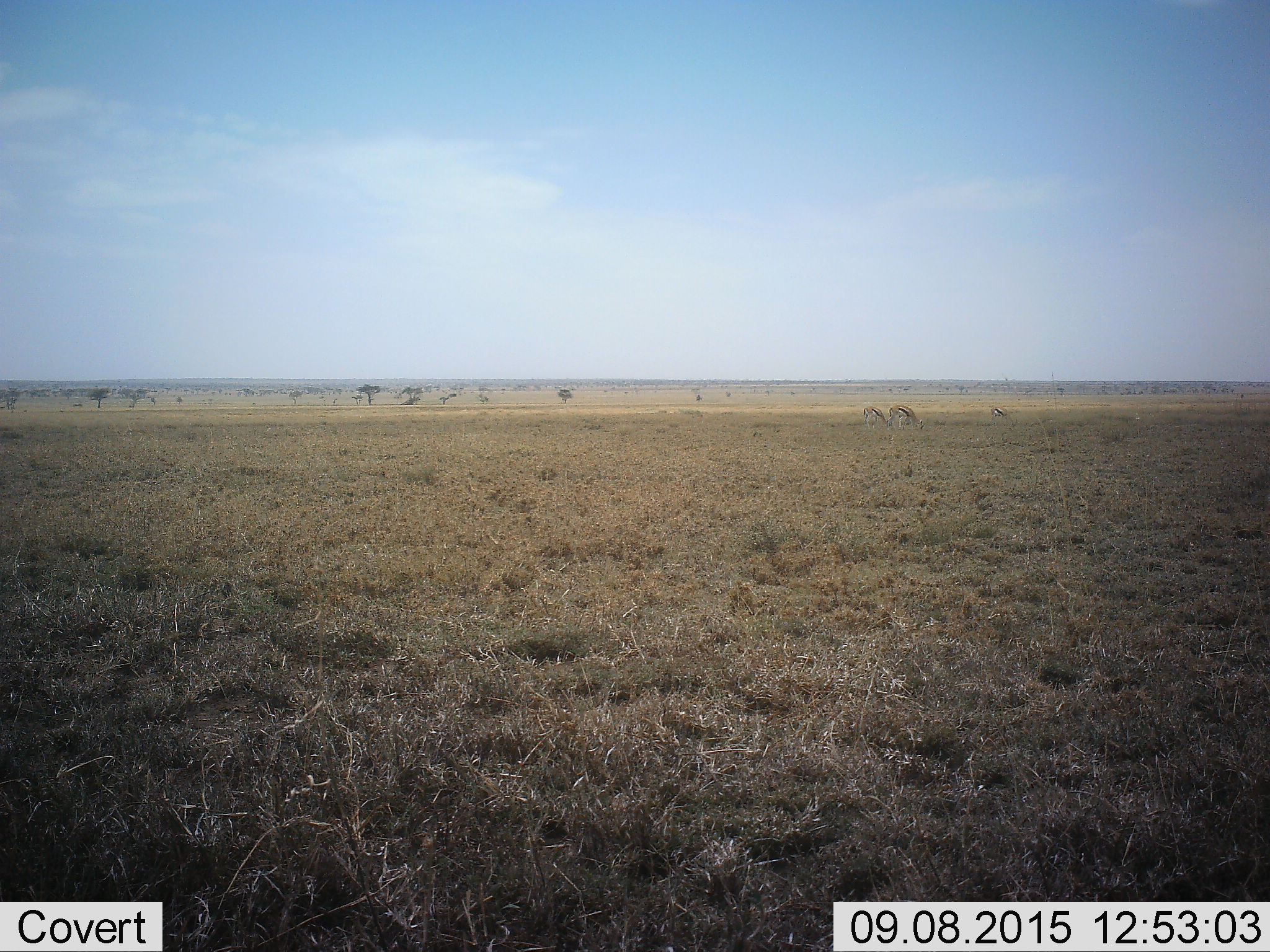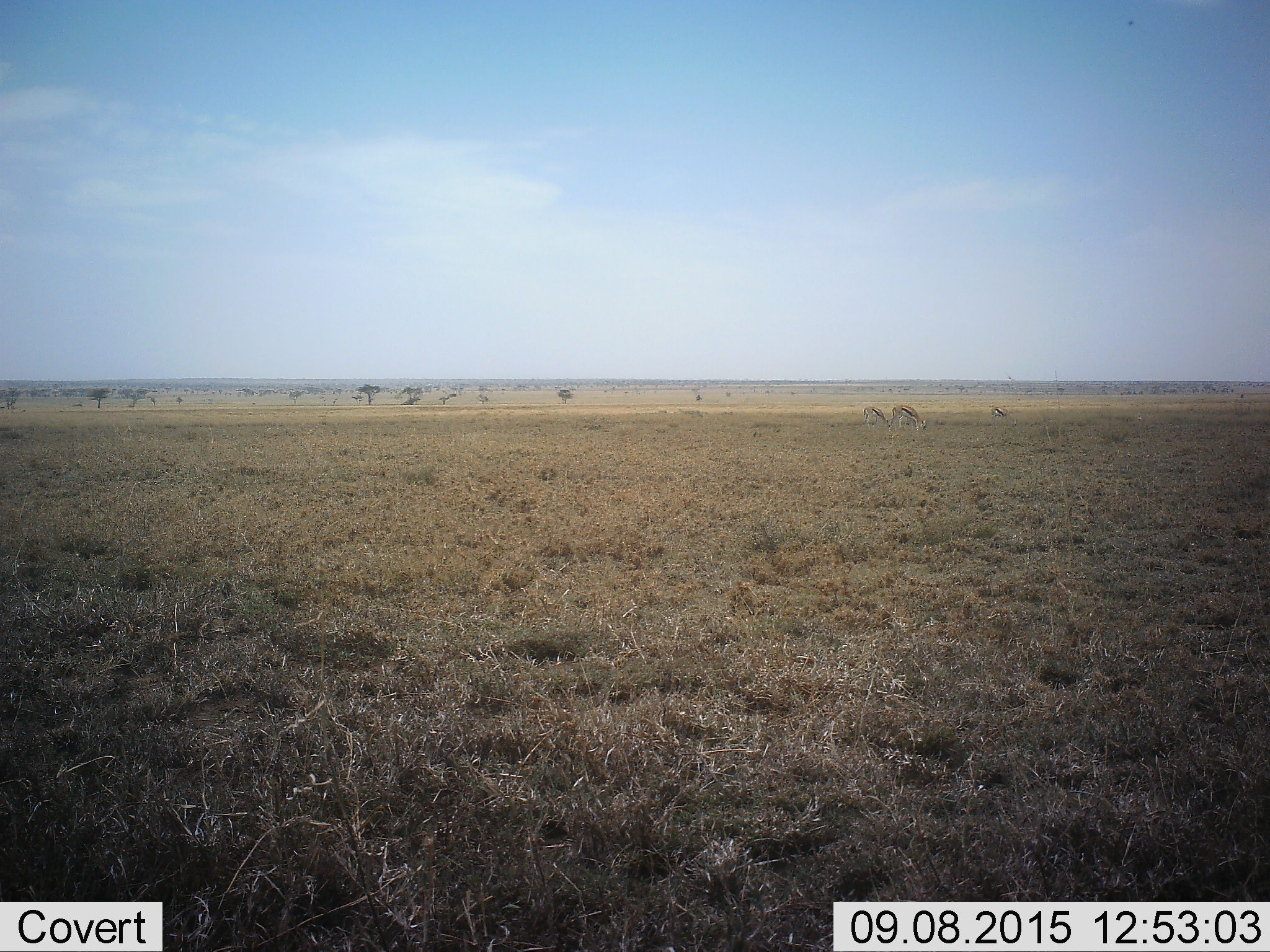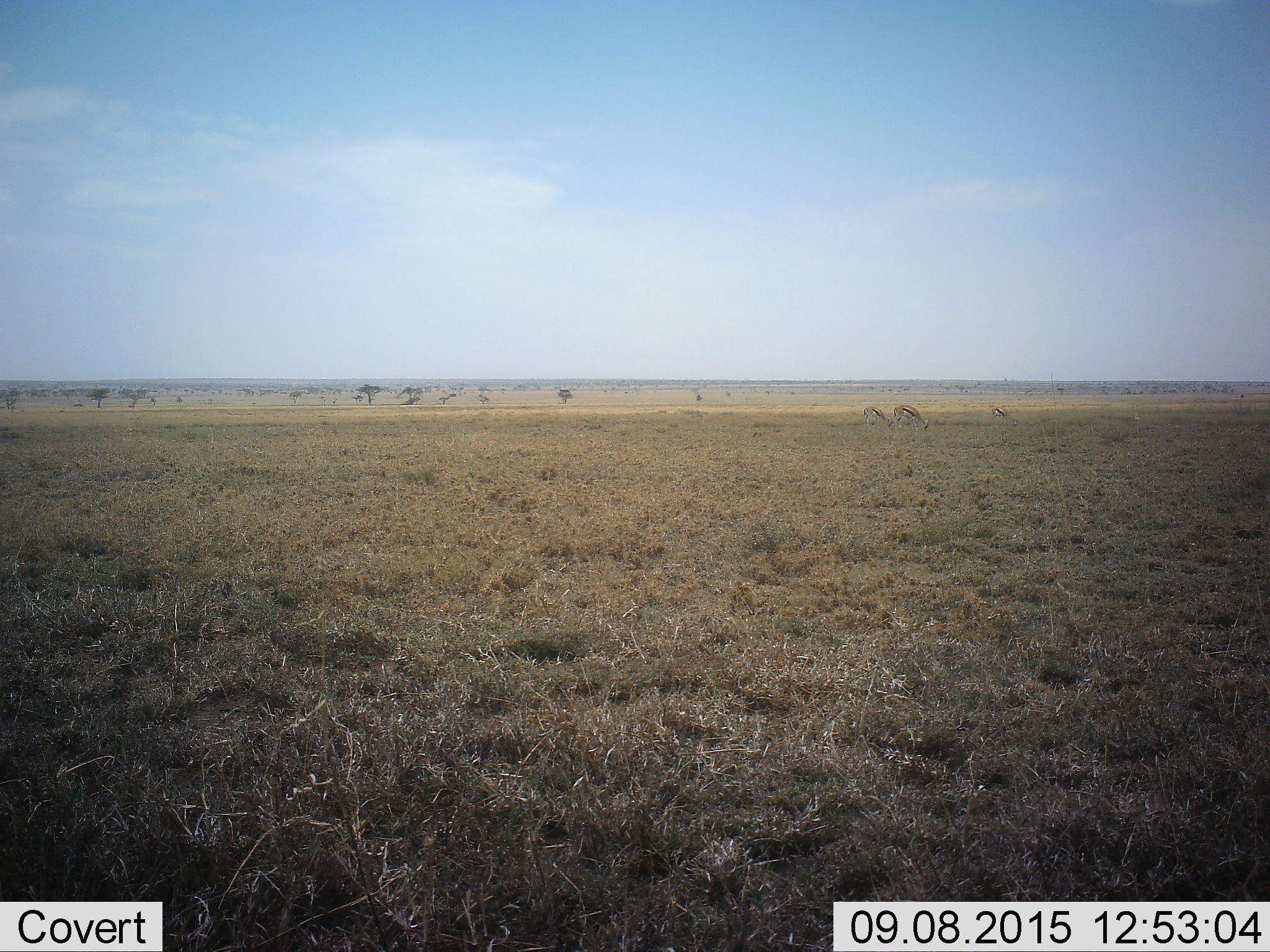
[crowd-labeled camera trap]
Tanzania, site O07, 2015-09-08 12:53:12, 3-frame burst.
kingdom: Animalia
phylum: Chordata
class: Mammalia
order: Artiodactyla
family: Bovidae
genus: Eudorcas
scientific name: Eudorcas thomsonii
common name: thomson's gazelle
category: gazellethomsons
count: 3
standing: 57%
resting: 0%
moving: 14%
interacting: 0%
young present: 0%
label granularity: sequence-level